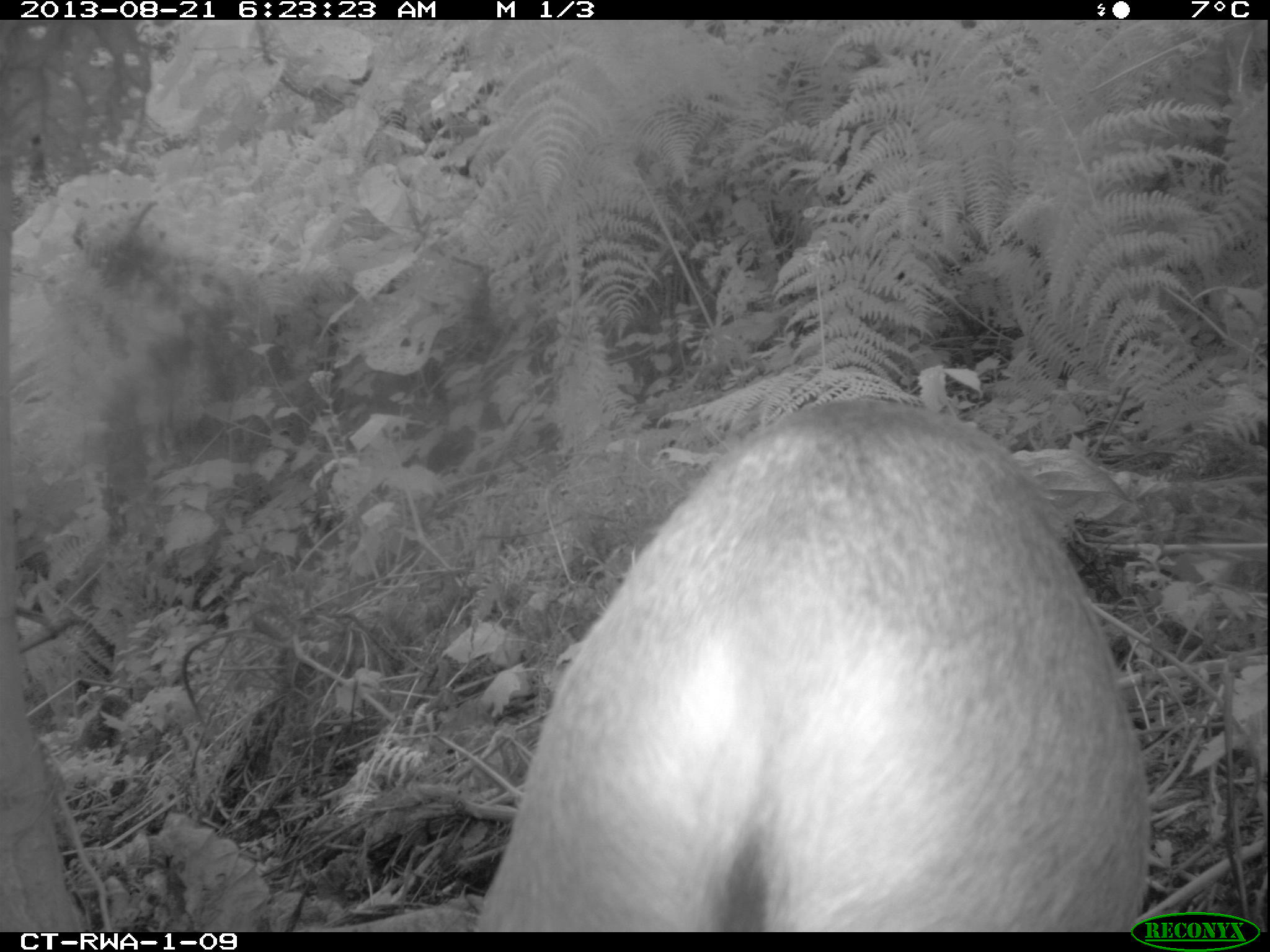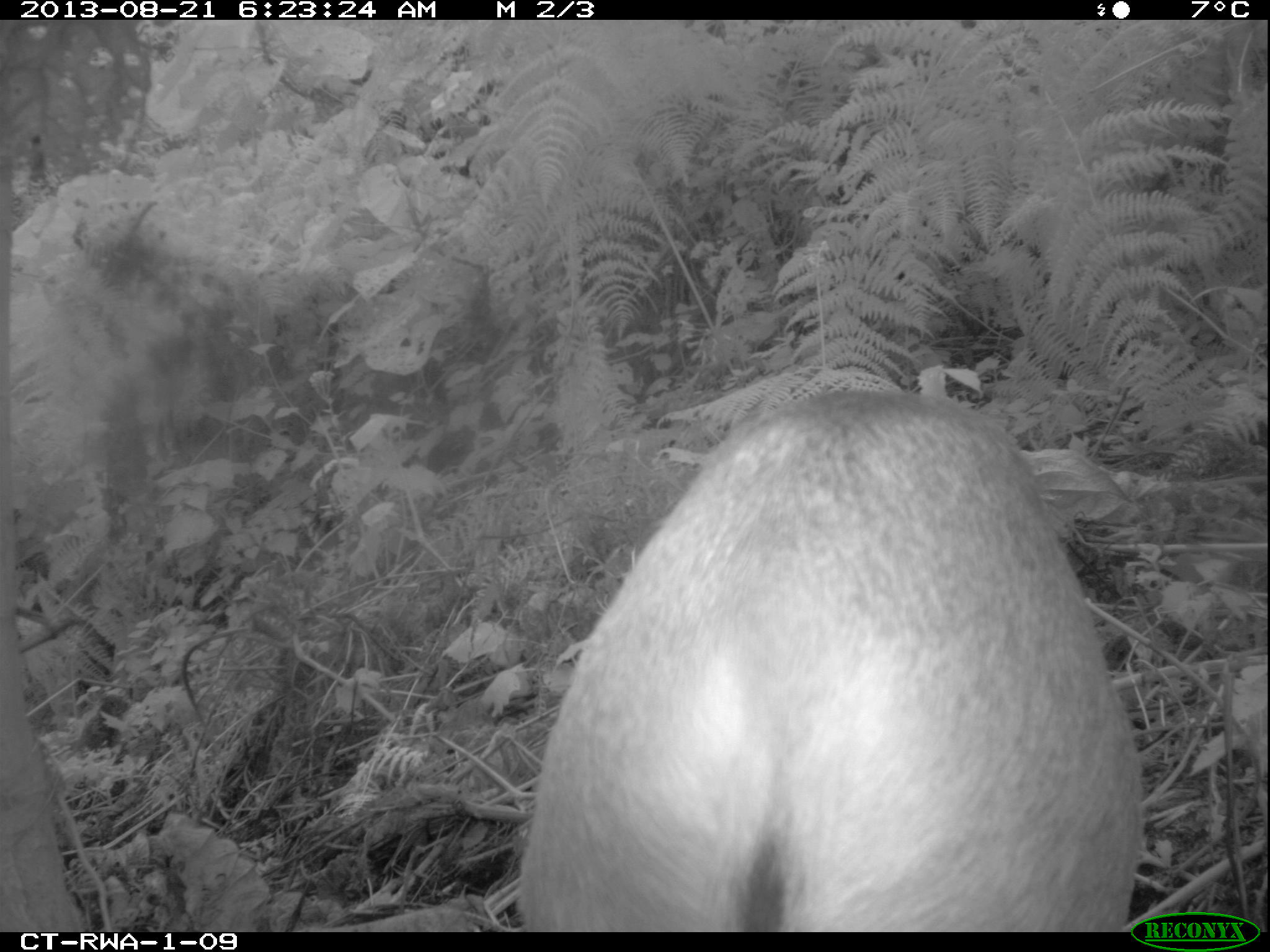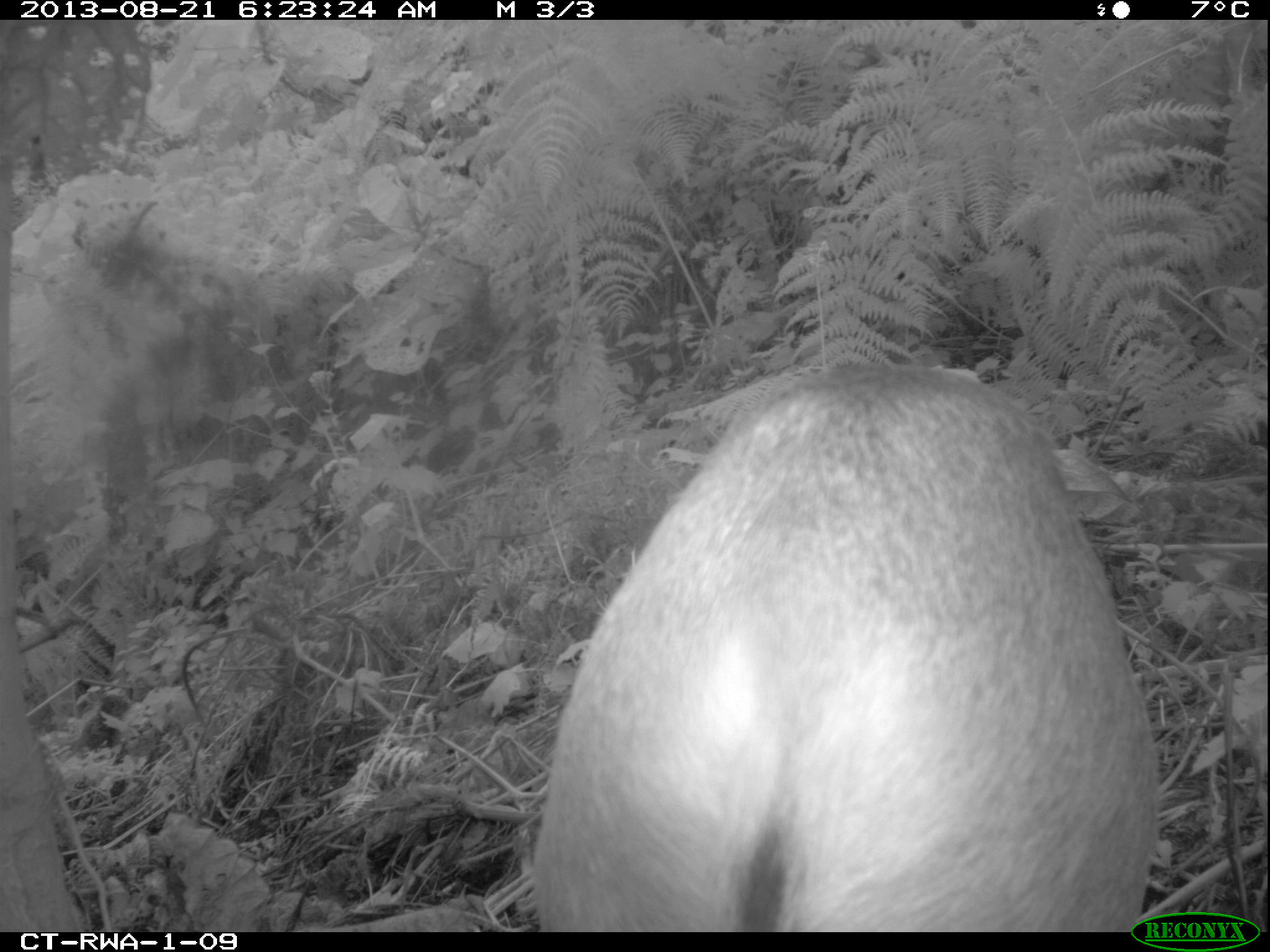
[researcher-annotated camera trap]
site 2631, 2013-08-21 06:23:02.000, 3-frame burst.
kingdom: Animalia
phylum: Chordata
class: Mammalia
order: Artiodactyla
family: Bovidae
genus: Cephalophus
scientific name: Cephalophus nigrifrons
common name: black-fronted duiker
Cephalophus nigrifrons (black-fronted duiker), count 2.